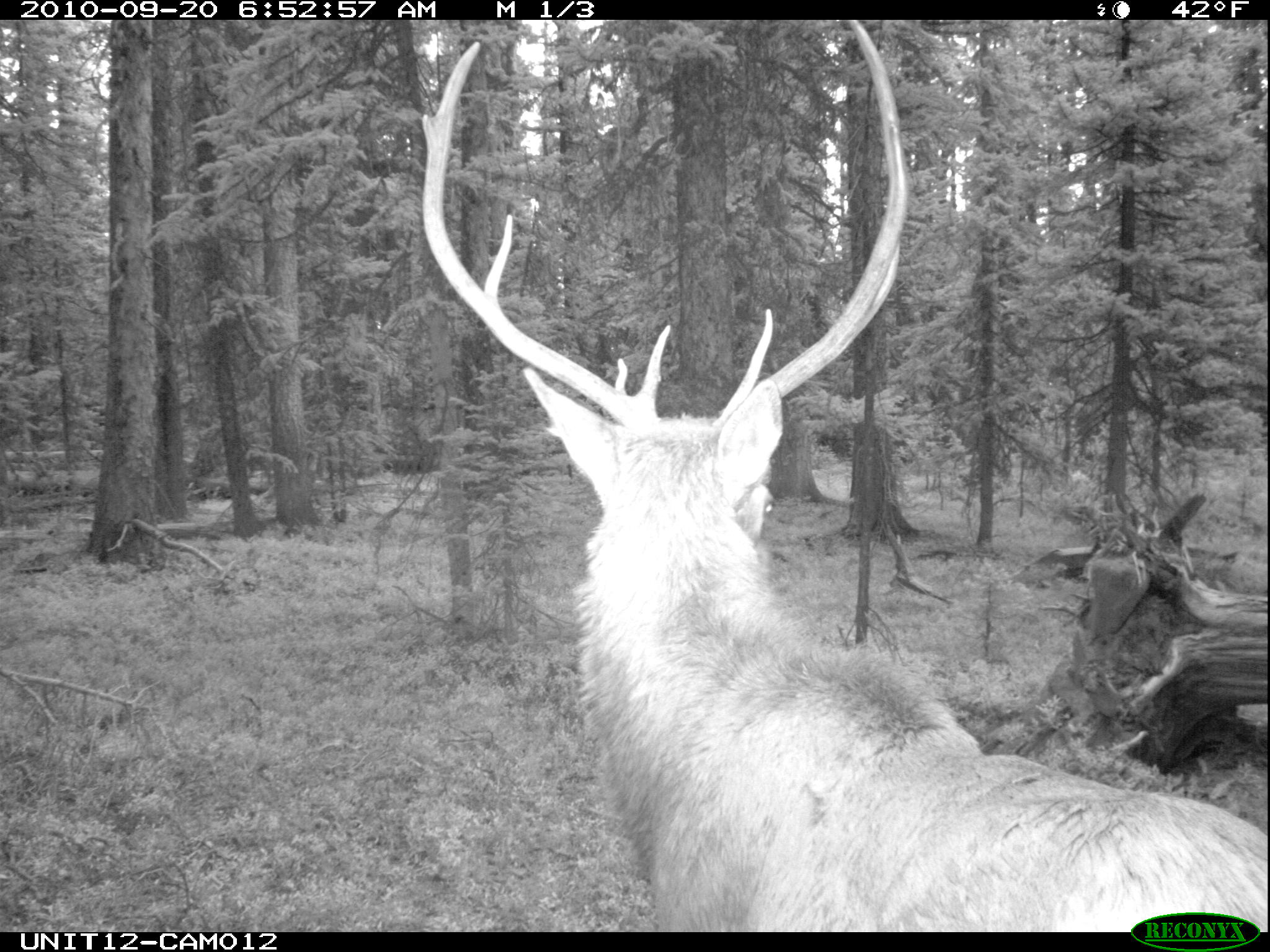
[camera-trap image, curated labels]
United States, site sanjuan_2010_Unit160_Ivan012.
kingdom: Animalia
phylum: Chordata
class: Mammalia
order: Artiodactyla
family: Cervidae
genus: Cervus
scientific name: Cervus elaphus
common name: red deer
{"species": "Cervus elaphus (red deer)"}